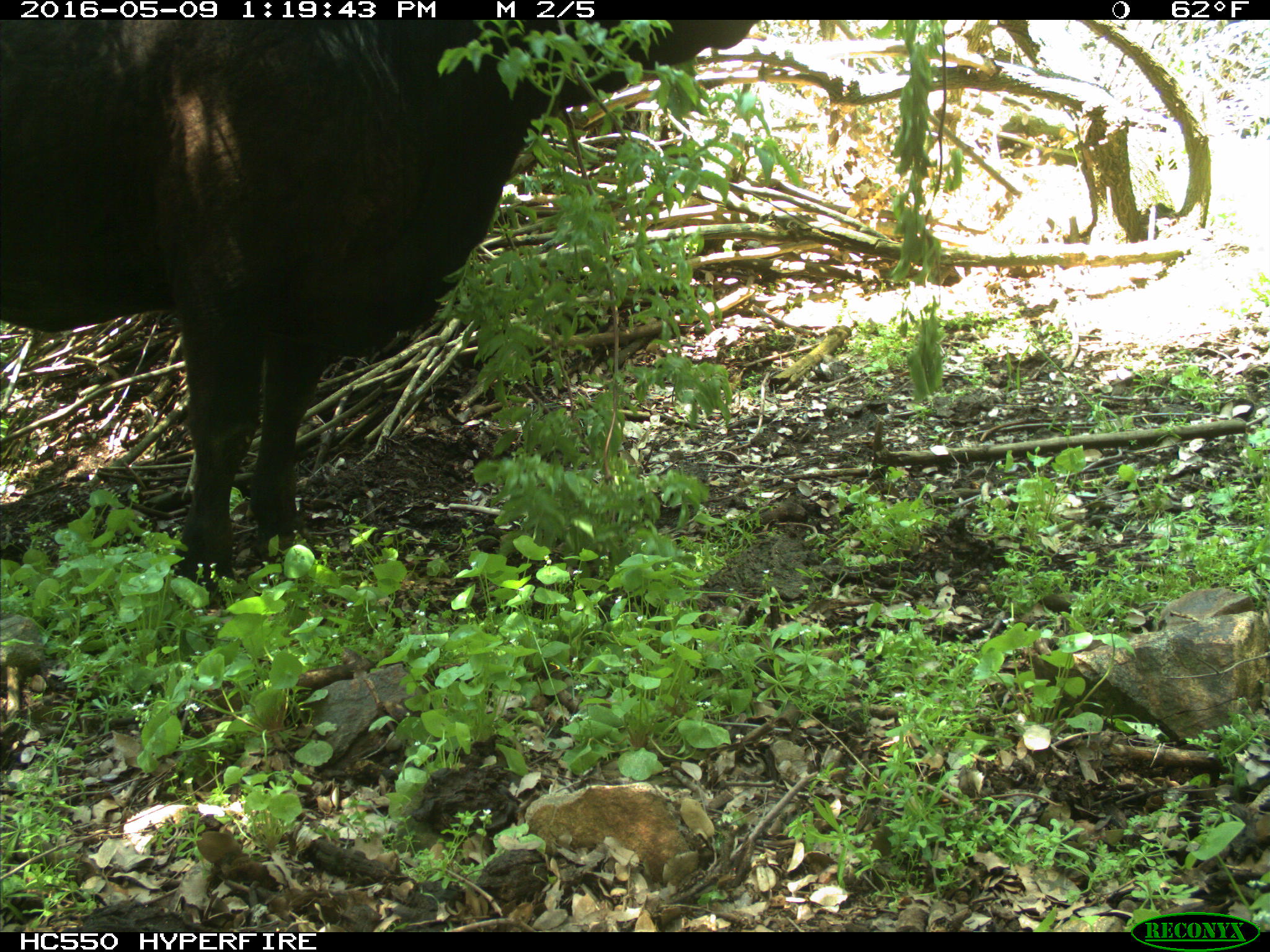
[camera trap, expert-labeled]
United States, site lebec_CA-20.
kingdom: Animalia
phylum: Chordata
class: Mammalia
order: Artiodactyla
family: Bovidae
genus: Bos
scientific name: Bos taurus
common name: domestic cow